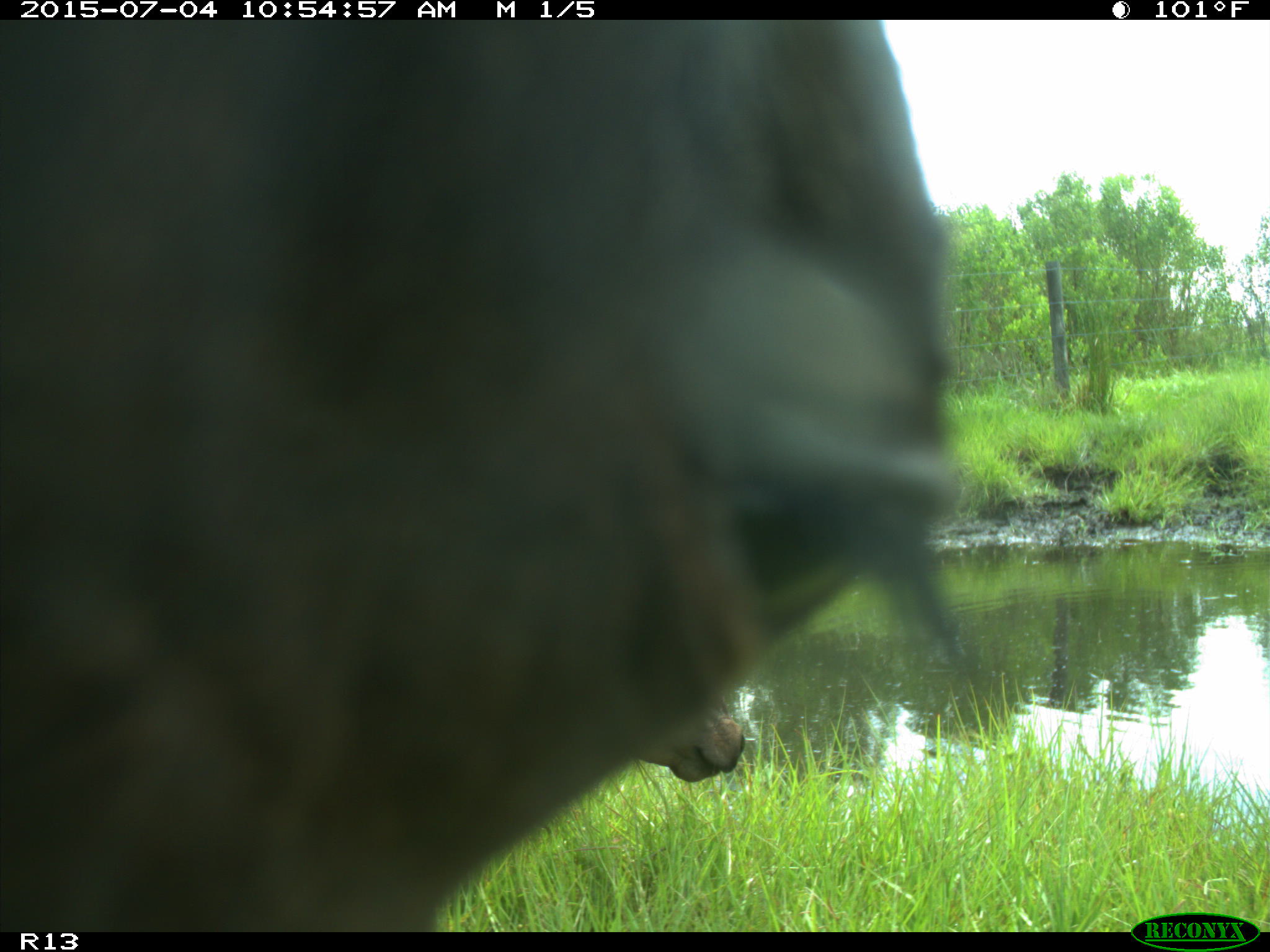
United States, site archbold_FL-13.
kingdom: Animalia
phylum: Chordata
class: Mammalia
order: Artiodactyla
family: Bovidae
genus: Bos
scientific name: Bos taurus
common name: domestic cow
Bos taurus (domestic cow).